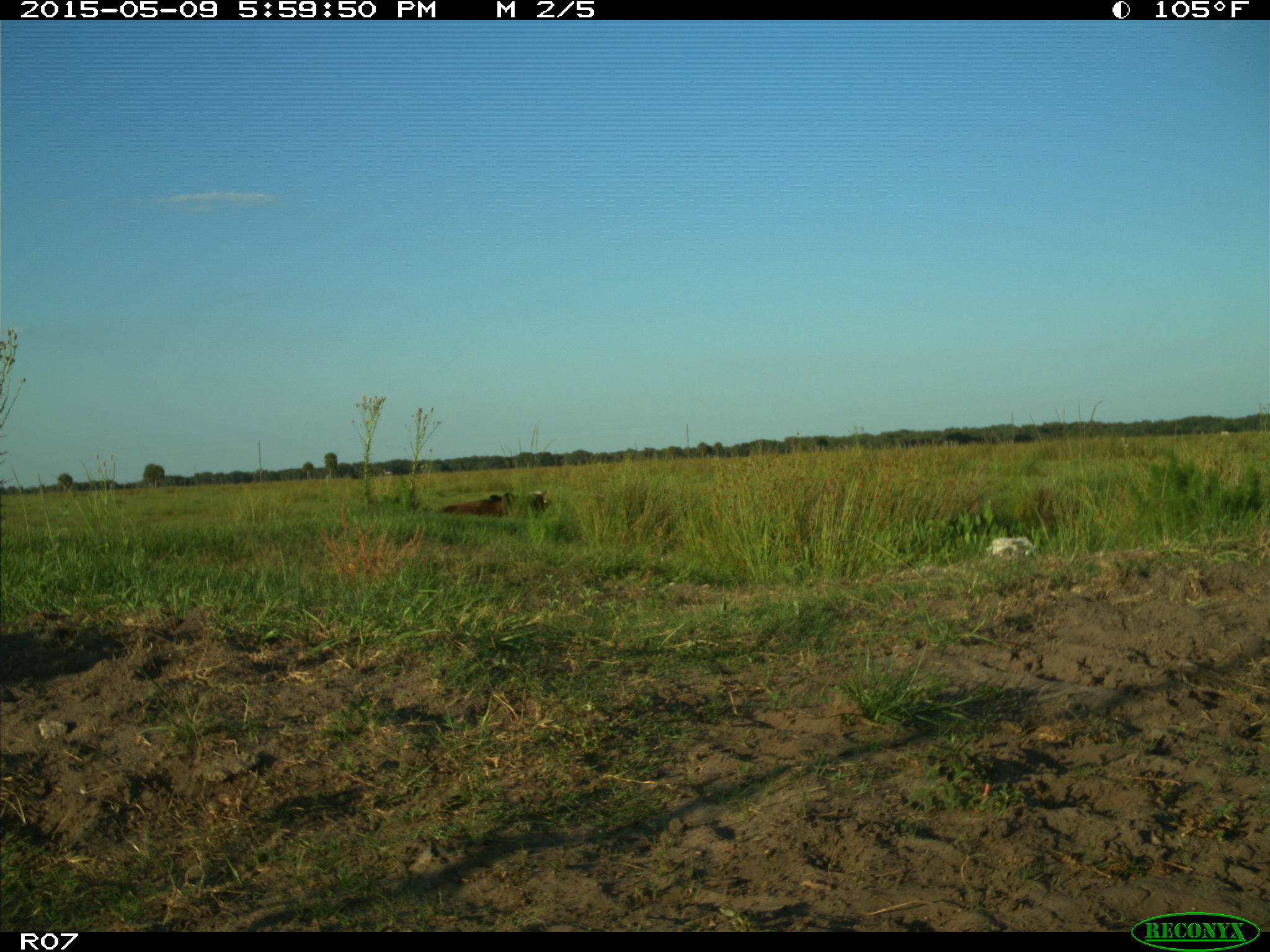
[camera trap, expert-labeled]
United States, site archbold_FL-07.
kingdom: Animalia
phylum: Chordata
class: Mammalia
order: Artiodactyla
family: Bovidae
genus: Bos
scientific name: Bos taurus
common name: domestic cow